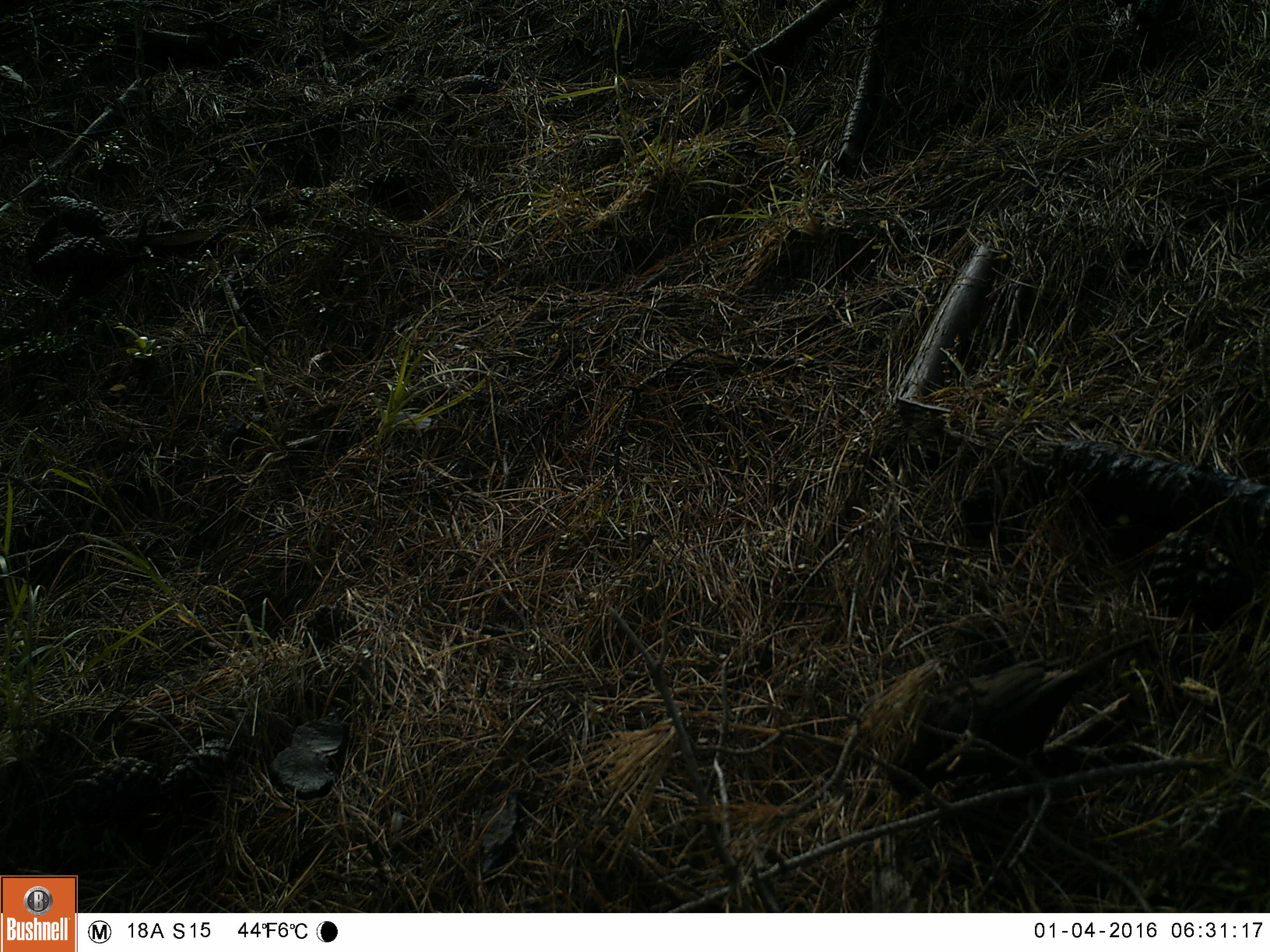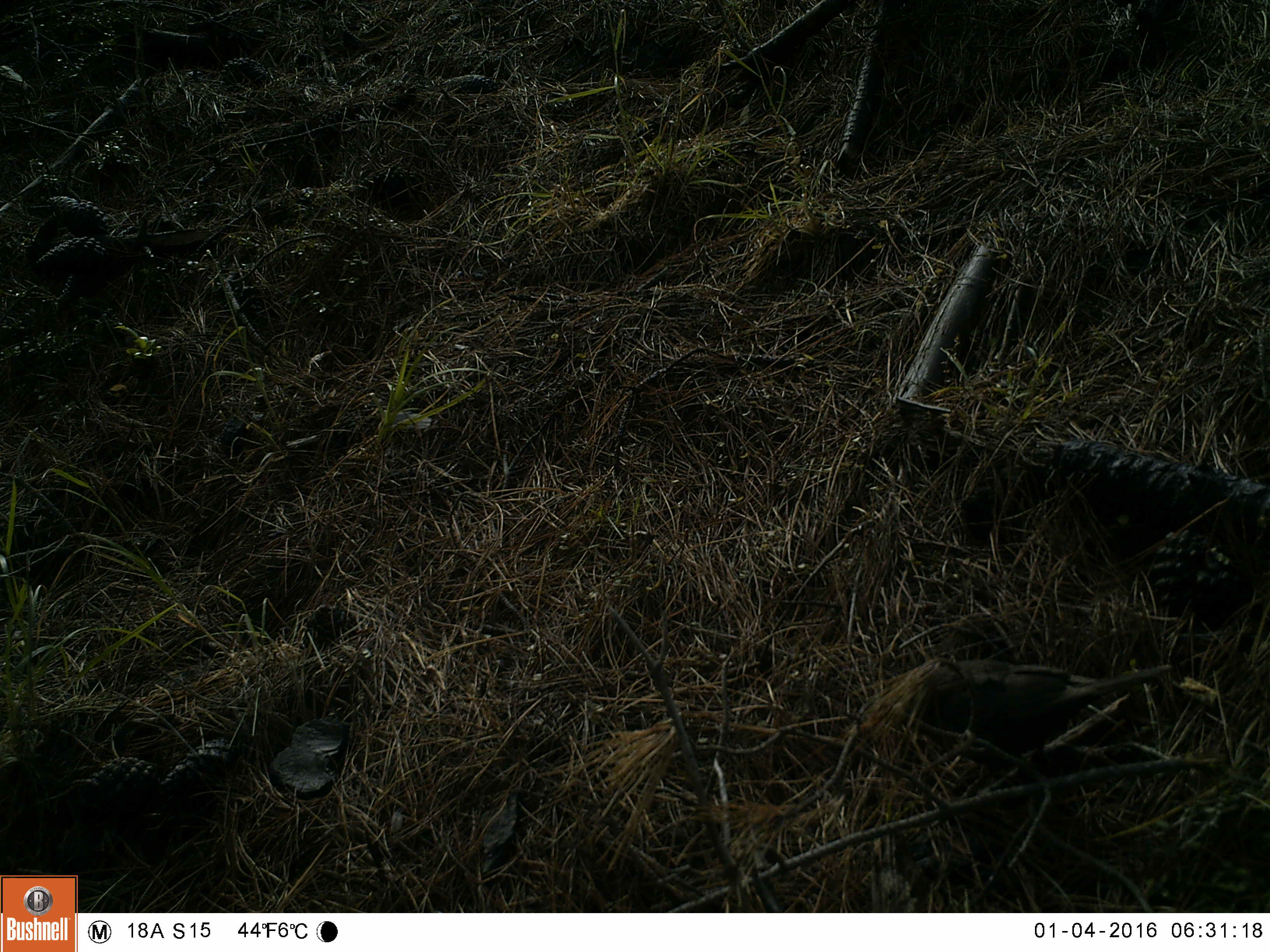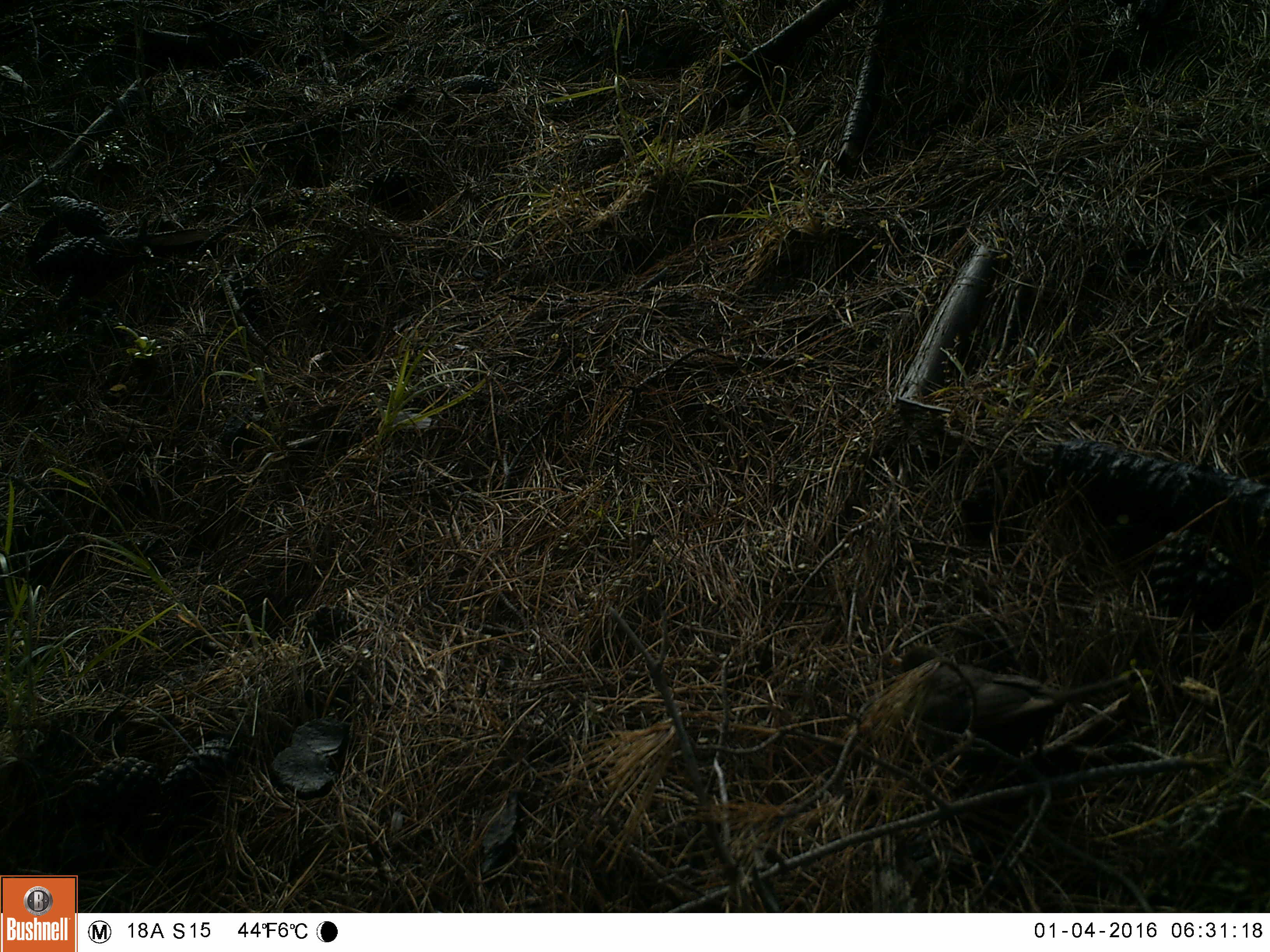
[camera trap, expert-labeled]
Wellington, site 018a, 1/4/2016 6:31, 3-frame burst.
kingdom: Animalia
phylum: Chordata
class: Aves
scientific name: Aves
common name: bird